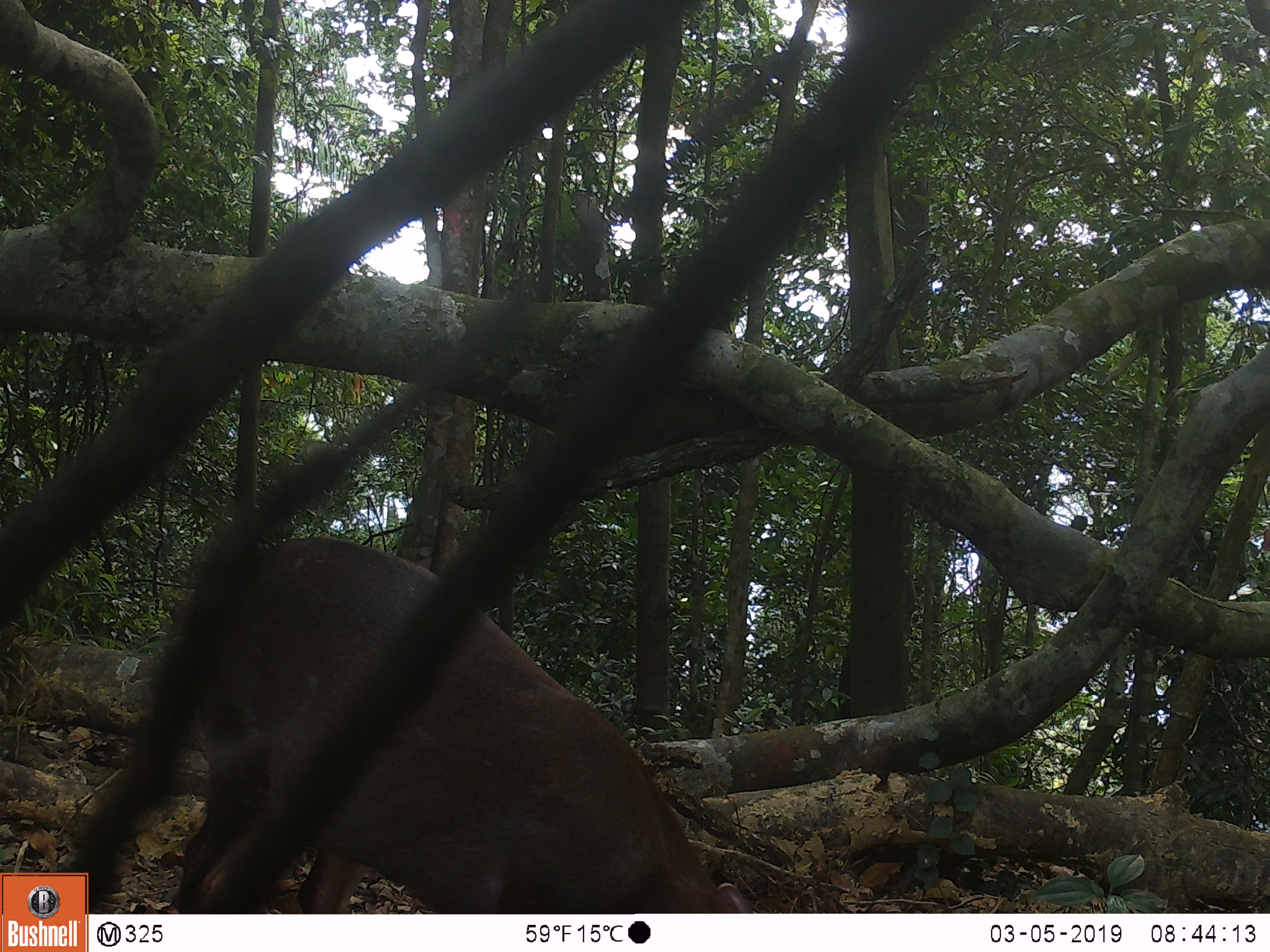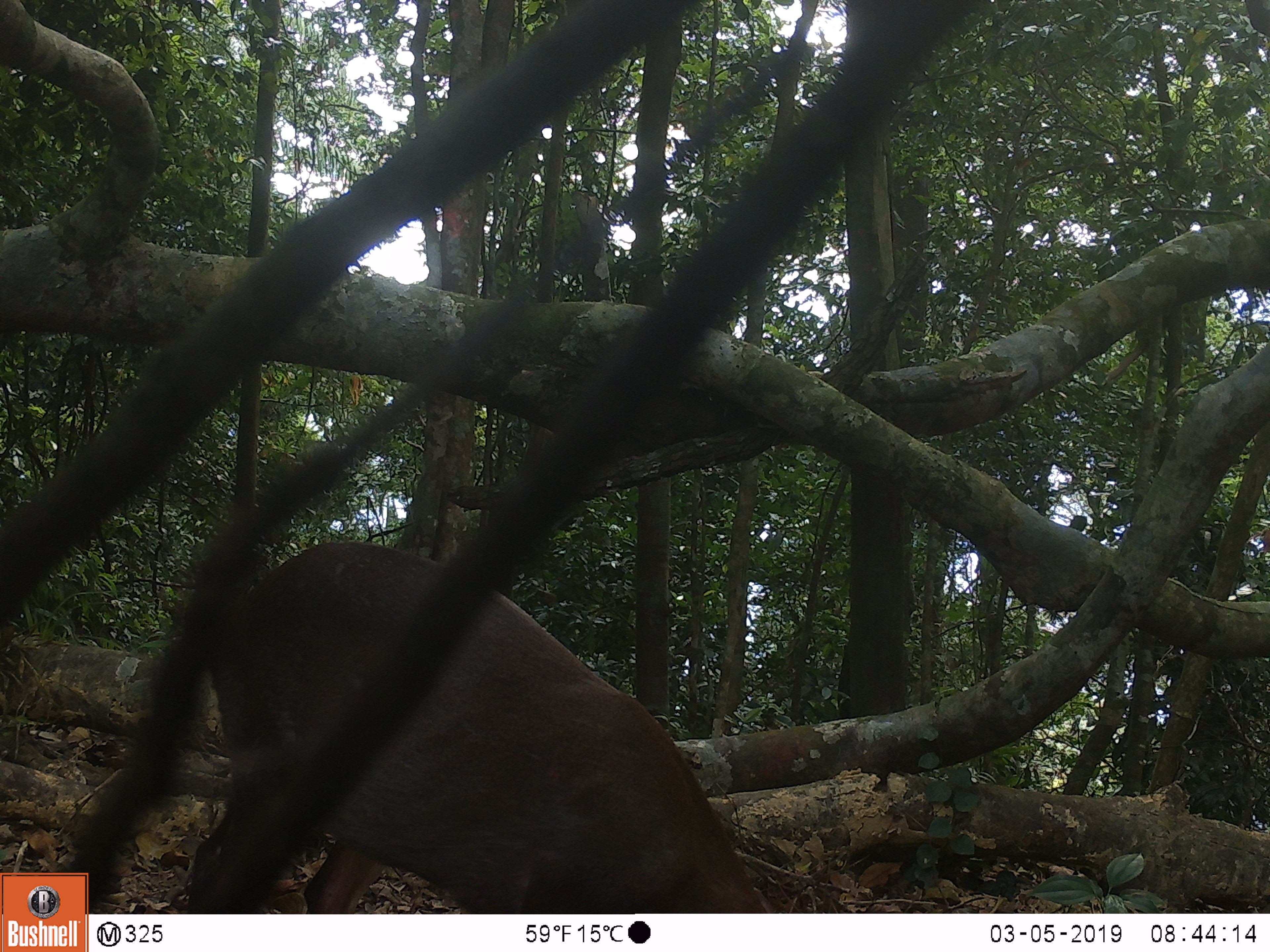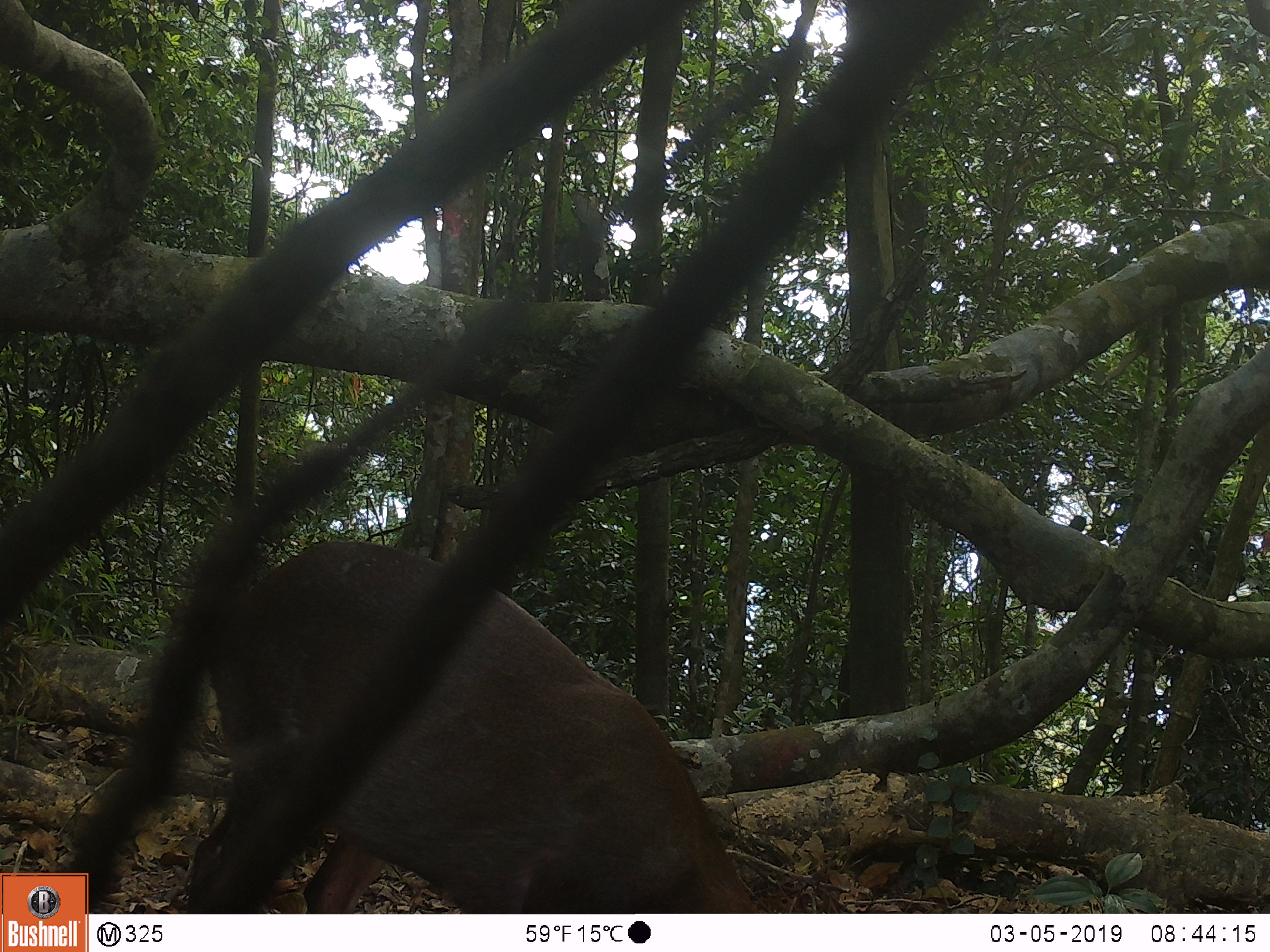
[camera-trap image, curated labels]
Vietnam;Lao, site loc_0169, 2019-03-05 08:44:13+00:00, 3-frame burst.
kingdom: Animalia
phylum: Chordata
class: Mammalia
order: Artiodactyla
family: Cervidae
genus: Muntiacus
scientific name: Muntiacus rooseveltorum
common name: roosevelt's muntjac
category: roosevelts muntjac group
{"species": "roosevelts muntjac group (roosevelt's muntjac) (Muntiacus rooseveltorum)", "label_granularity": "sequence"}